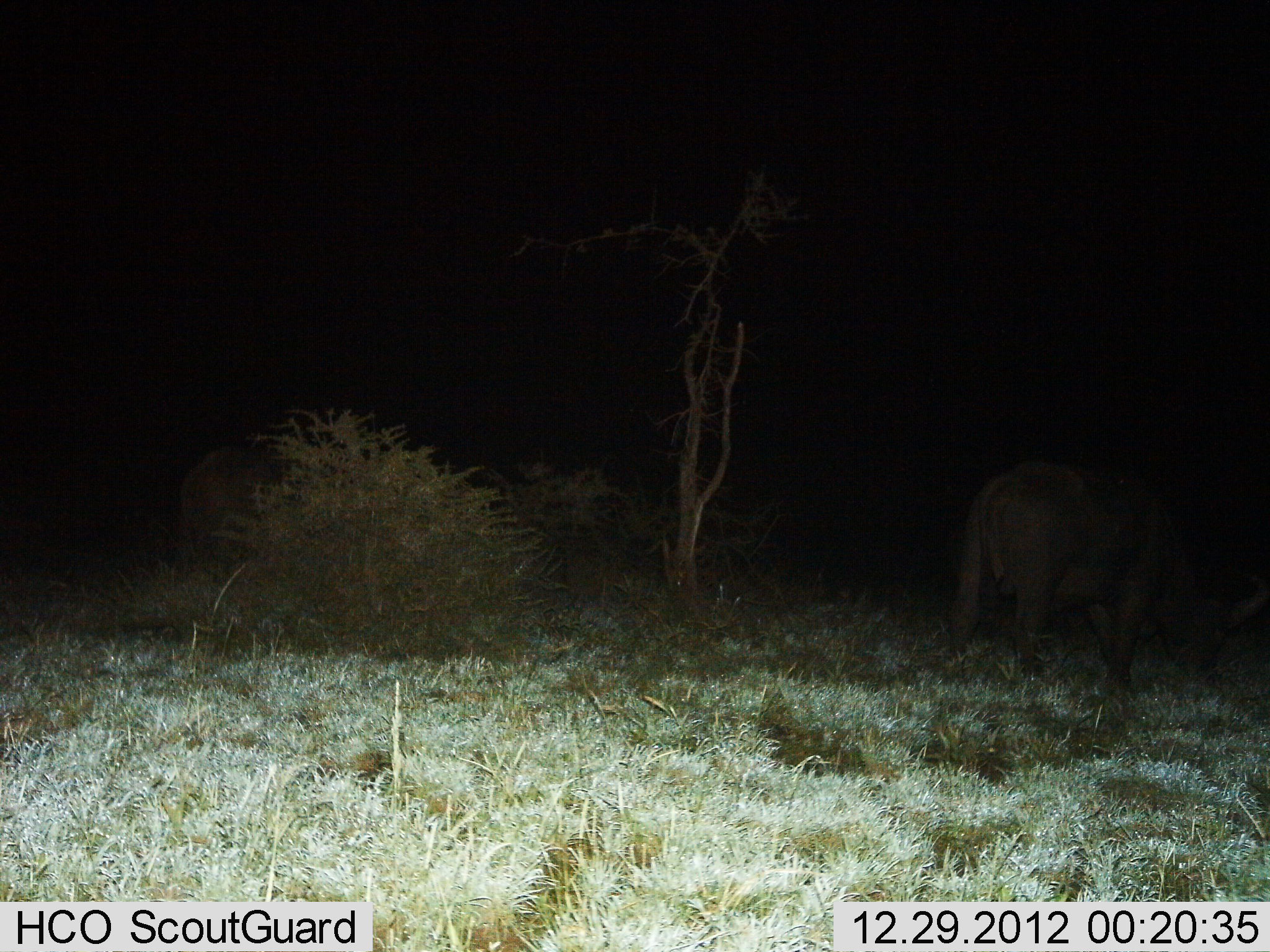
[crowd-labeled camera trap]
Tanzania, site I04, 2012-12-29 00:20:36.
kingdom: Animalia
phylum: Chordata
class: Mammalia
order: Artiodactyla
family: Bovidae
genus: Syncerus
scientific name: Syncerus caffer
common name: cape buffalo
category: buffalo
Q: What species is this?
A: Buffalo (cape buffalo) (Syncerus caffer).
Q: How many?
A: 1.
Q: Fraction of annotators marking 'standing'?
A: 47%.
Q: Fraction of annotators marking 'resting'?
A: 0%.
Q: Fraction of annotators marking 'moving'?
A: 0%.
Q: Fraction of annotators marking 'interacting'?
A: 0%.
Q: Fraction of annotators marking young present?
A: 0%.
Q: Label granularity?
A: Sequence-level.